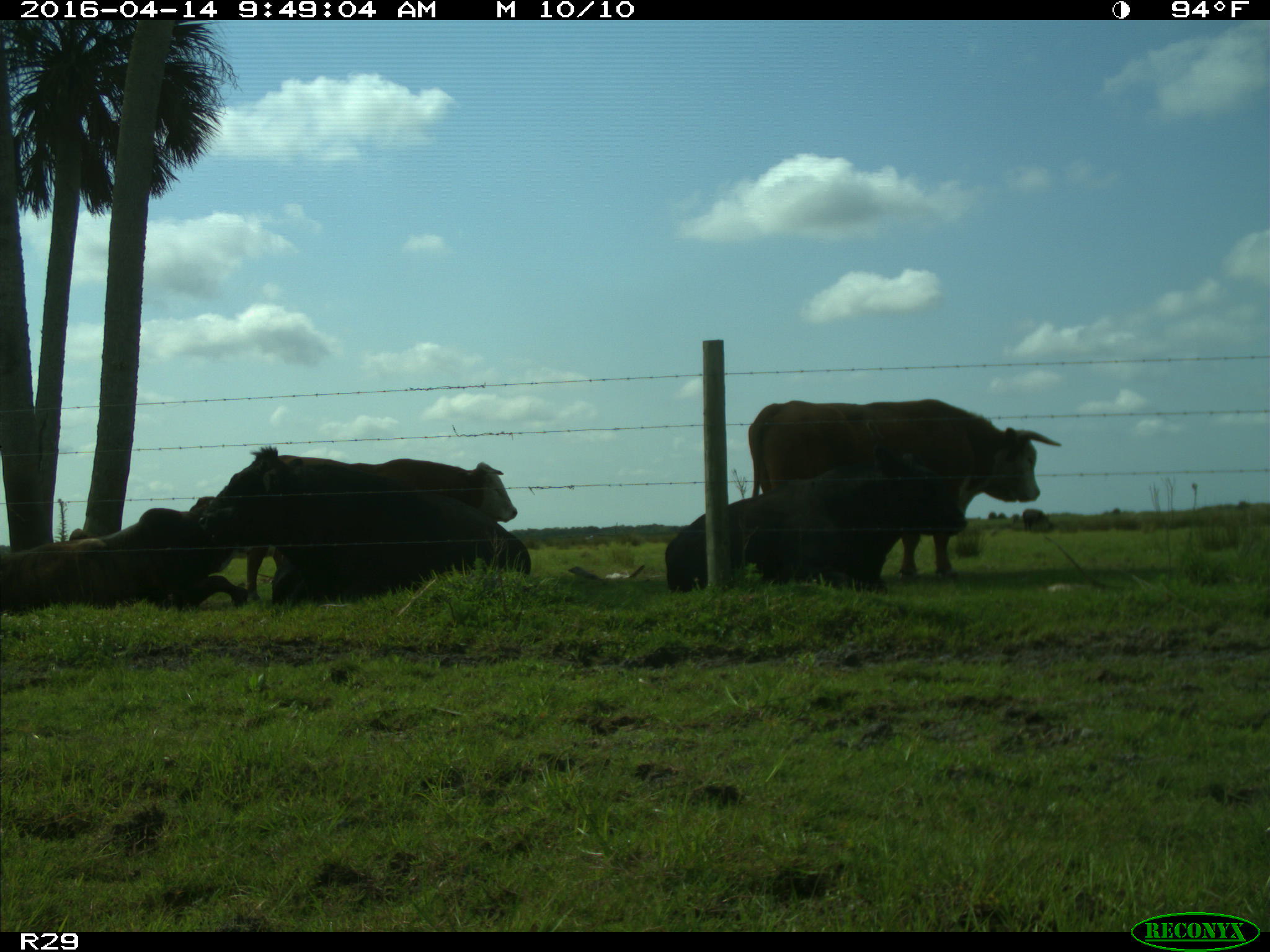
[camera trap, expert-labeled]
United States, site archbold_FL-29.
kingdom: Animalia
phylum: Chordata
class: Mammalia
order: Artiodactyla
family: Bovidae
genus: Bos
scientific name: Bos taurus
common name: domestic cow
Bos taurus (domestic cow).